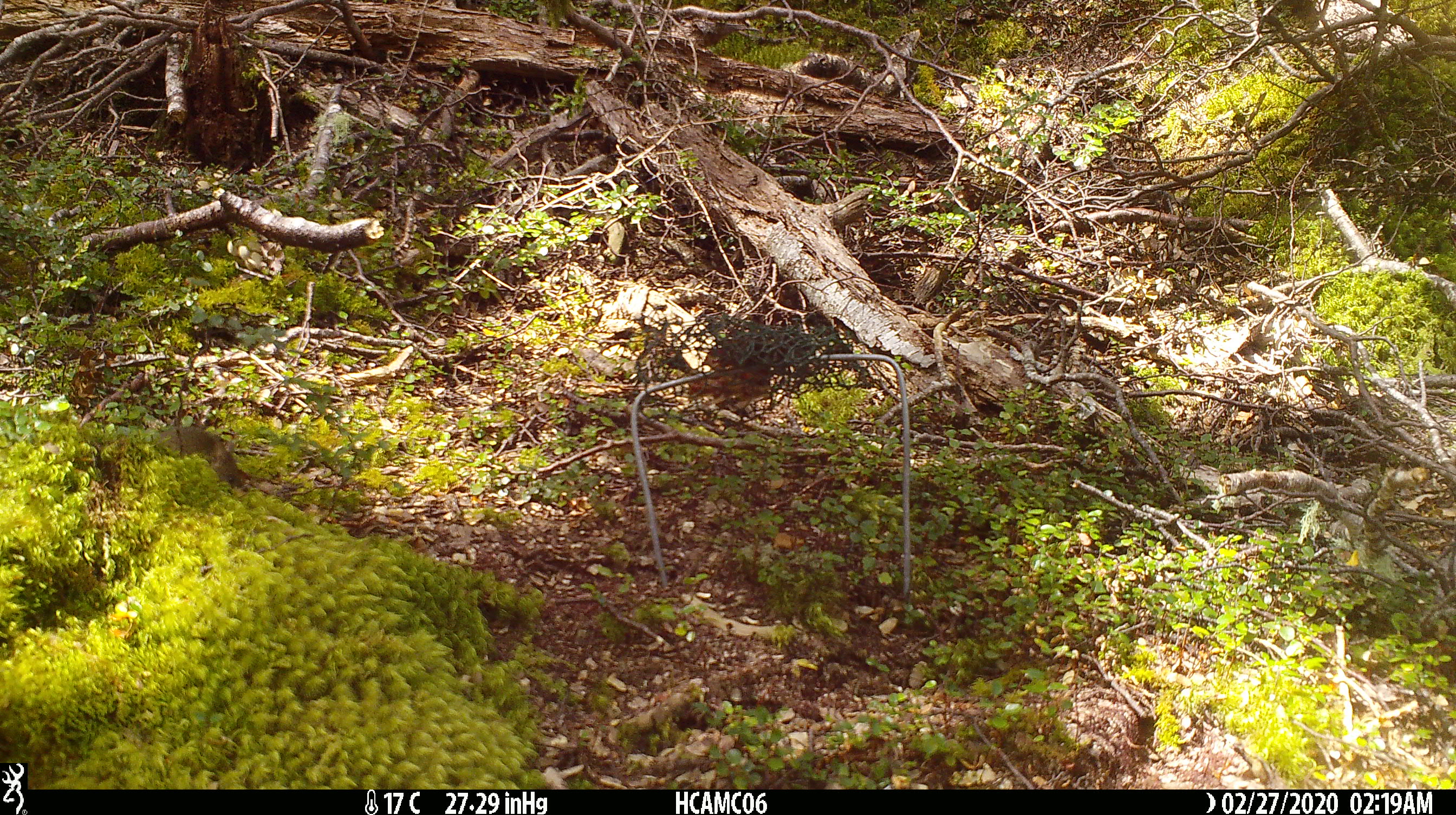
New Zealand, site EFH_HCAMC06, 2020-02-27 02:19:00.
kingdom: Animalia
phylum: Chordata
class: Mammalia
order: Rodentia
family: Muridae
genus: Mus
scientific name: Mus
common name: mouse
Mouse (Mus).